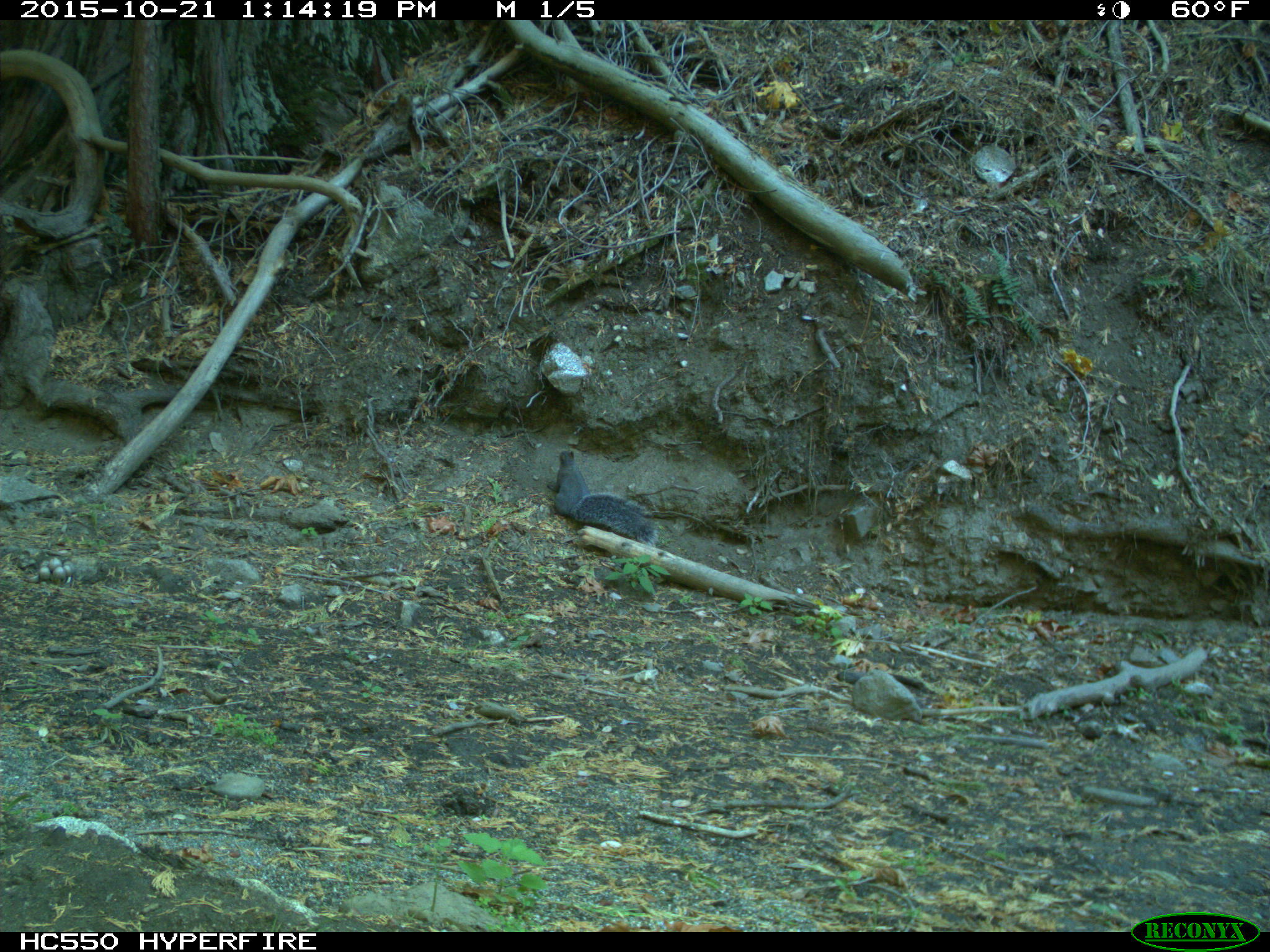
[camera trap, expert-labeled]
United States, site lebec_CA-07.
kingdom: Animalia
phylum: Chordata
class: Mammalia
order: Rodentia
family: Sciuridae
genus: Sciurus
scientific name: Sciurus carolinensis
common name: eastern gray squirrel